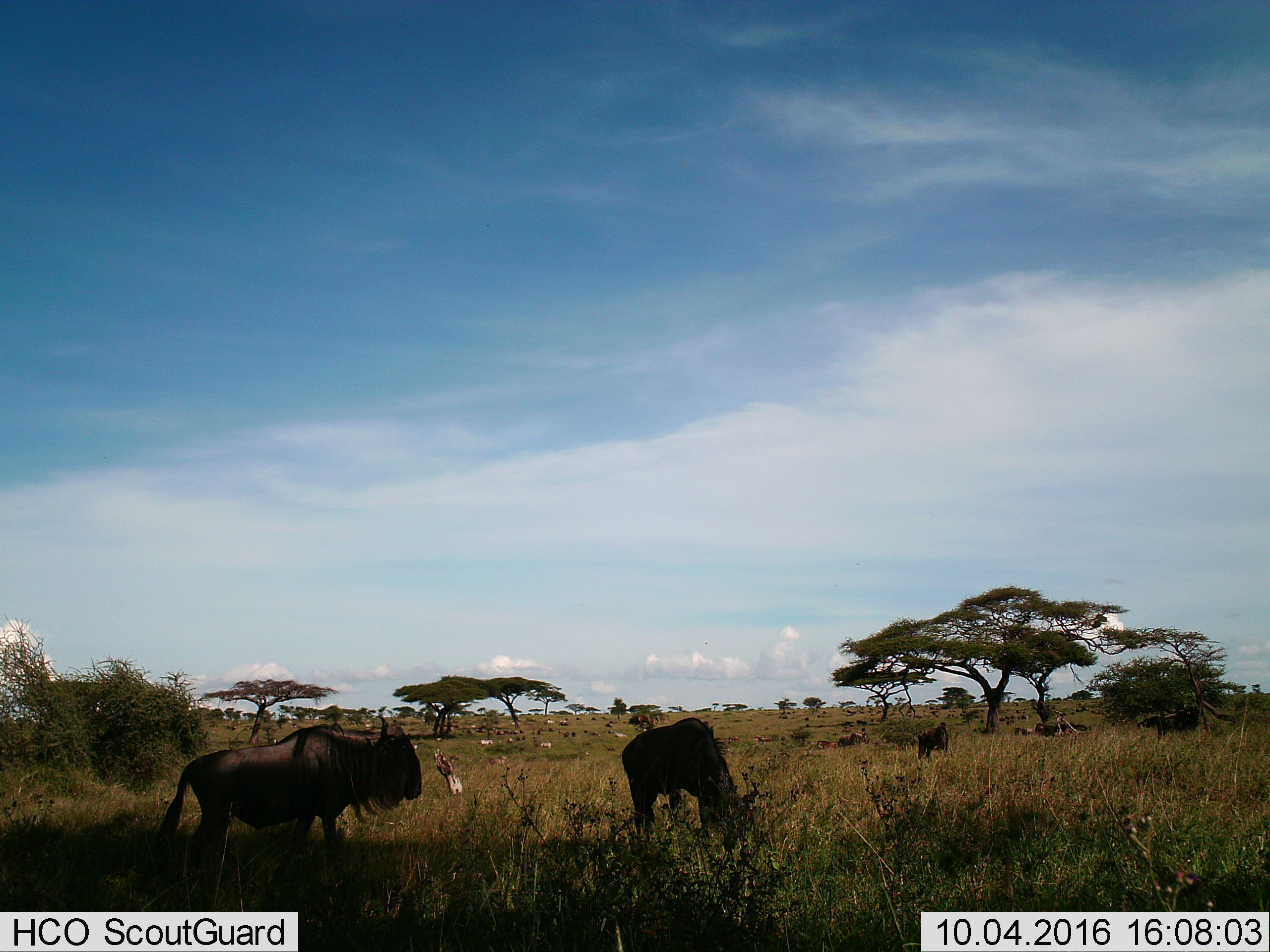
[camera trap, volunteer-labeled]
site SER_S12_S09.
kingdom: Animalia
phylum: Chordata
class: Mammalia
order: Perissodactyla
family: Equidae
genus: Equus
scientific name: Equus quagga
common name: plains zebra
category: zebraplains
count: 11-50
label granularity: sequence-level